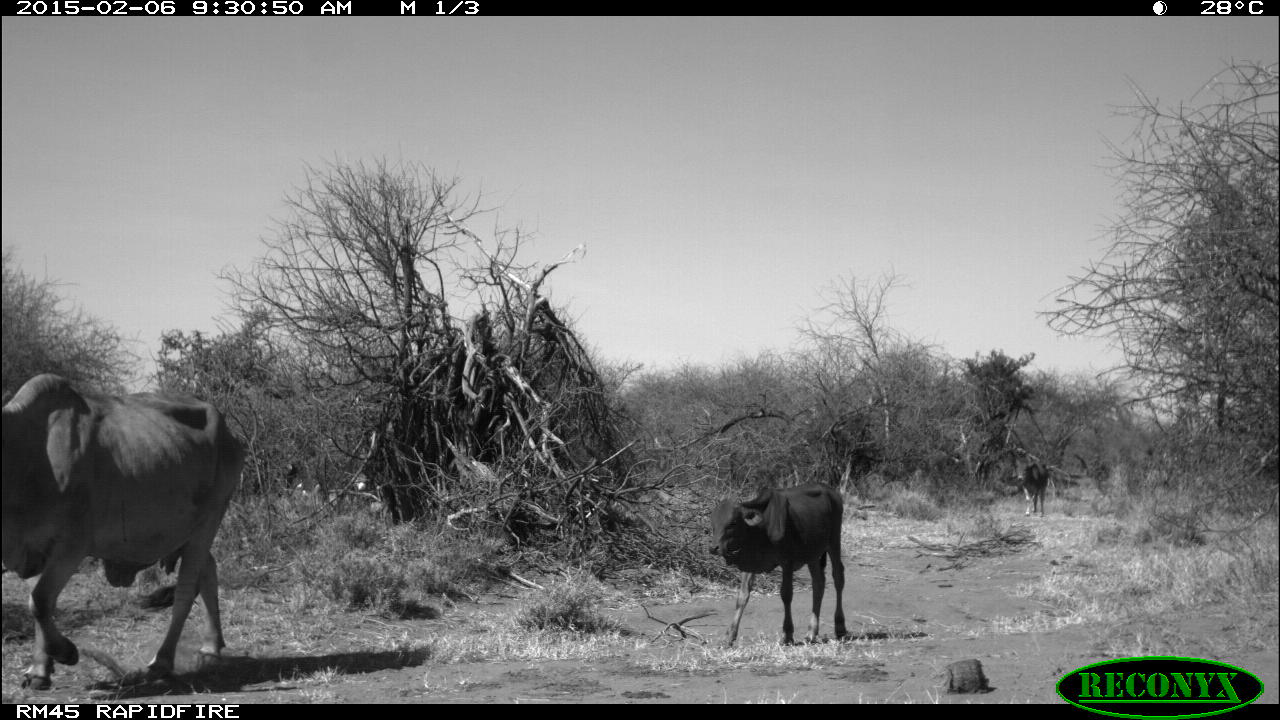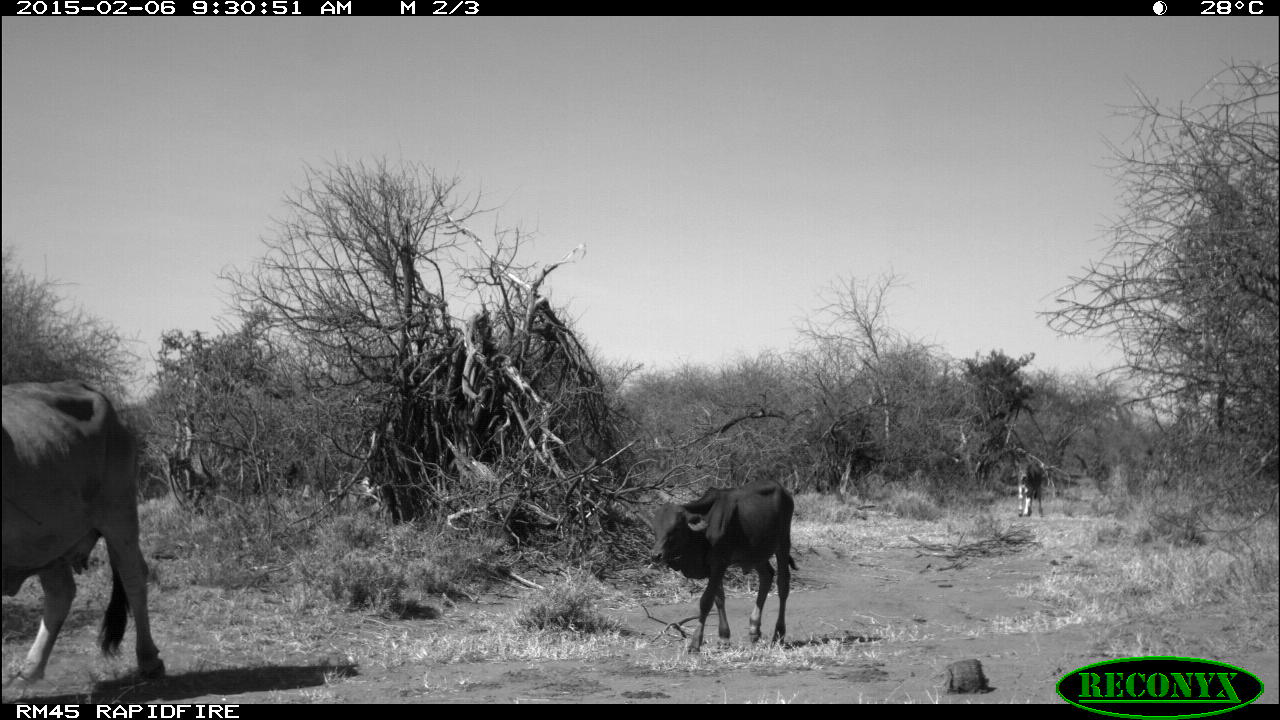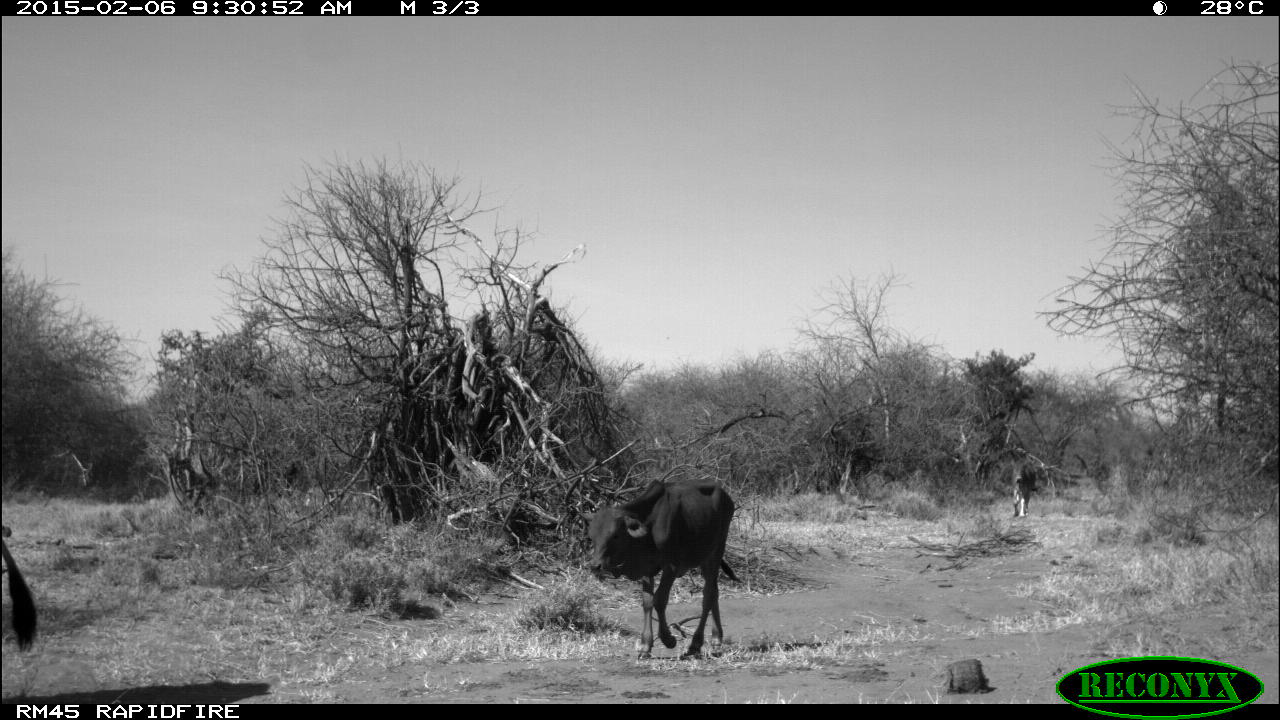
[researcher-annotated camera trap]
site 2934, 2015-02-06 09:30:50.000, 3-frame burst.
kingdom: Animalia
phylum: Chordata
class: Mammalia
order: Artiodactyla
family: Bovidae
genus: Bos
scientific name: Bos taurus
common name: domestic cattle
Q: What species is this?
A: Bos taurus (domestic cattle).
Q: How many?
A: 12.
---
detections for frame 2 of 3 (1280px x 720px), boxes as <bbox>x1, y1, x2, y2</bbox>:
bos taurus: <bbox>0, 383, 167, 683</bbox>; <bbox>646, 484, 801, 654</bbox>; <bbox>1013, 458, 1045, 518</bbox>